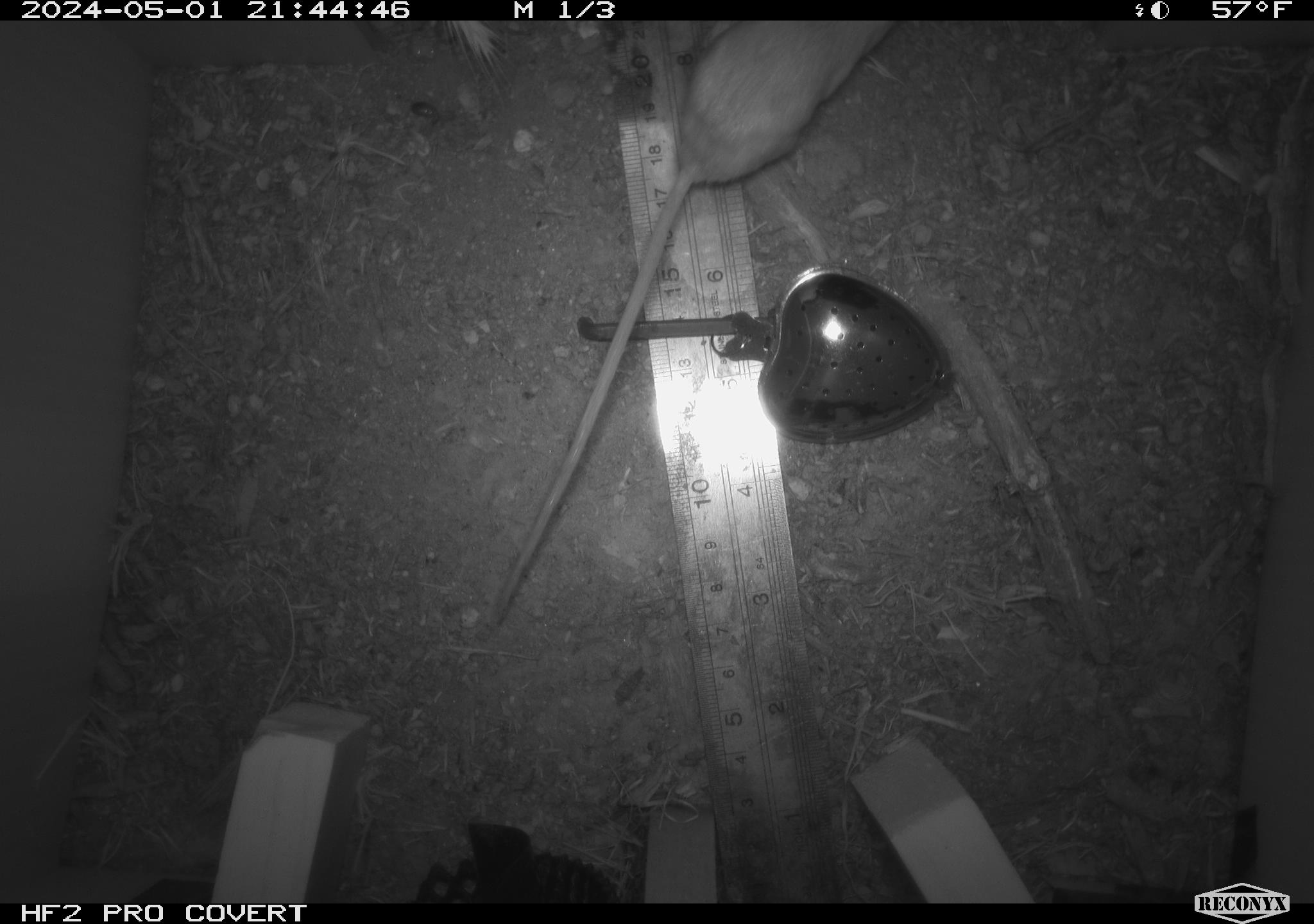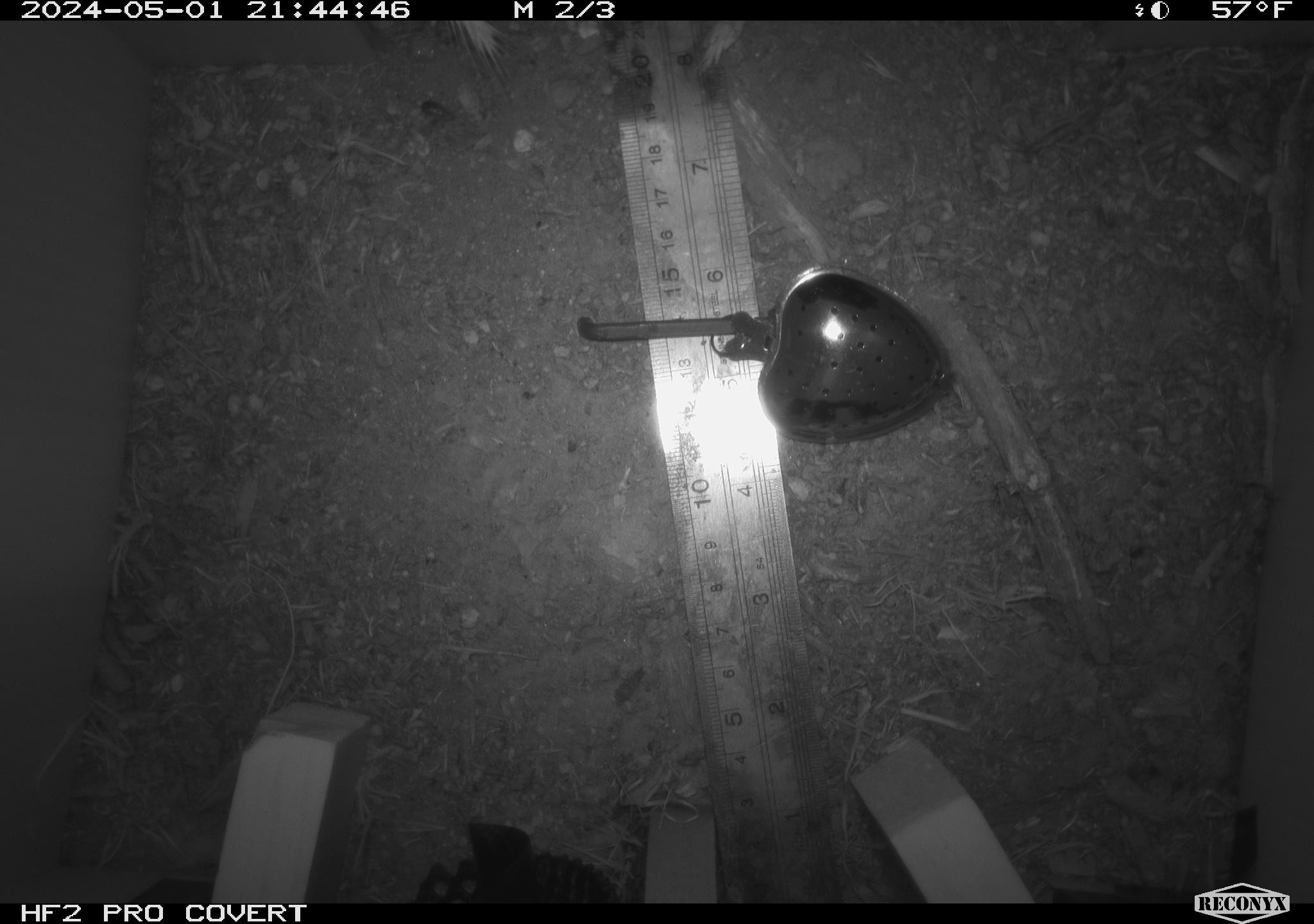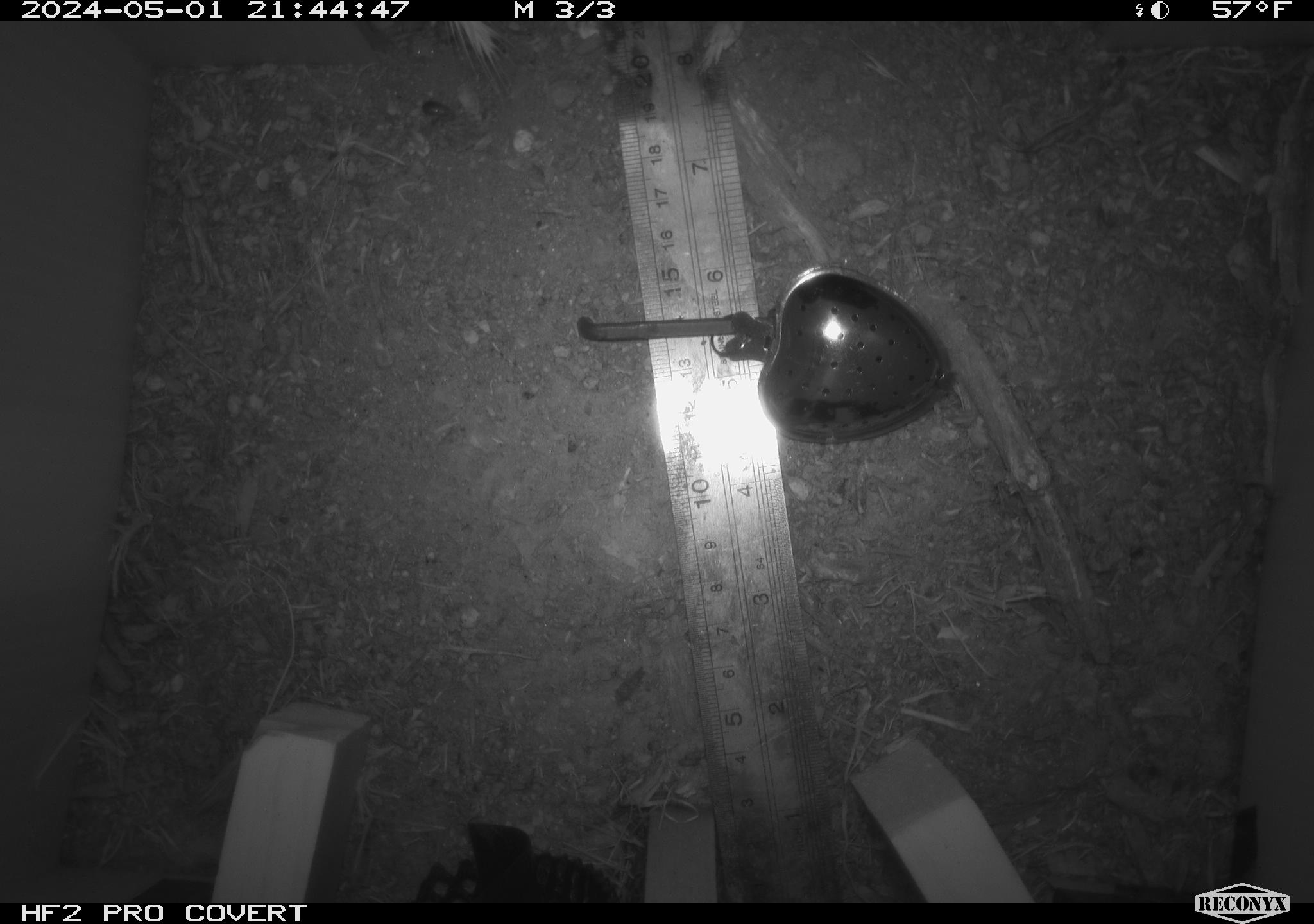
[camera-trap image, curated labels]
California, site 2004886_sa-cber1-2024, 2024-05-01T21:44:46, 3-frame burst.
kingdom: Animalia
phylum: Chordata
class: Mammalia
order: Rodentia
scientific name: Rodentia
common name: mouse species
Mouse species (Rodentia).